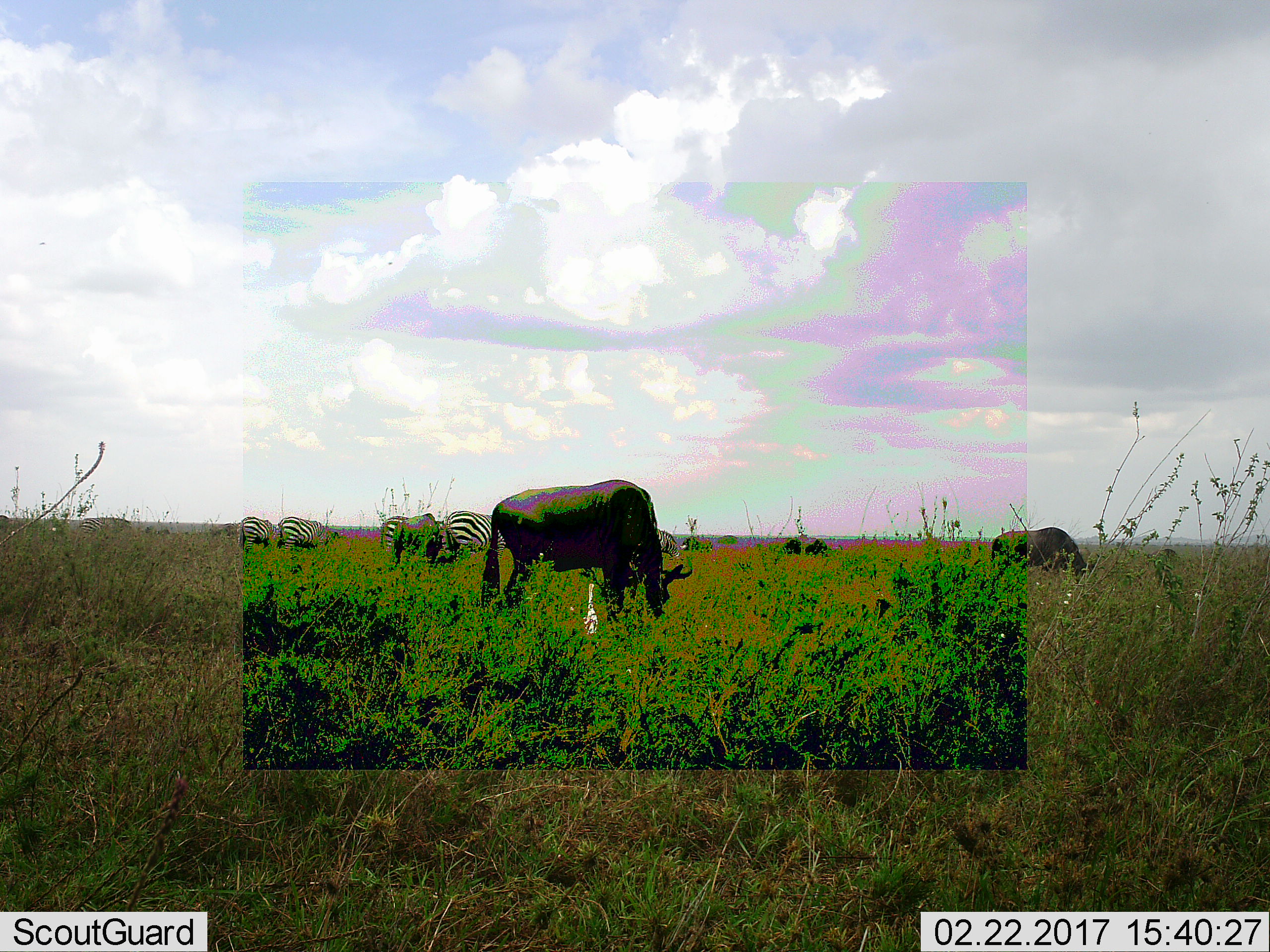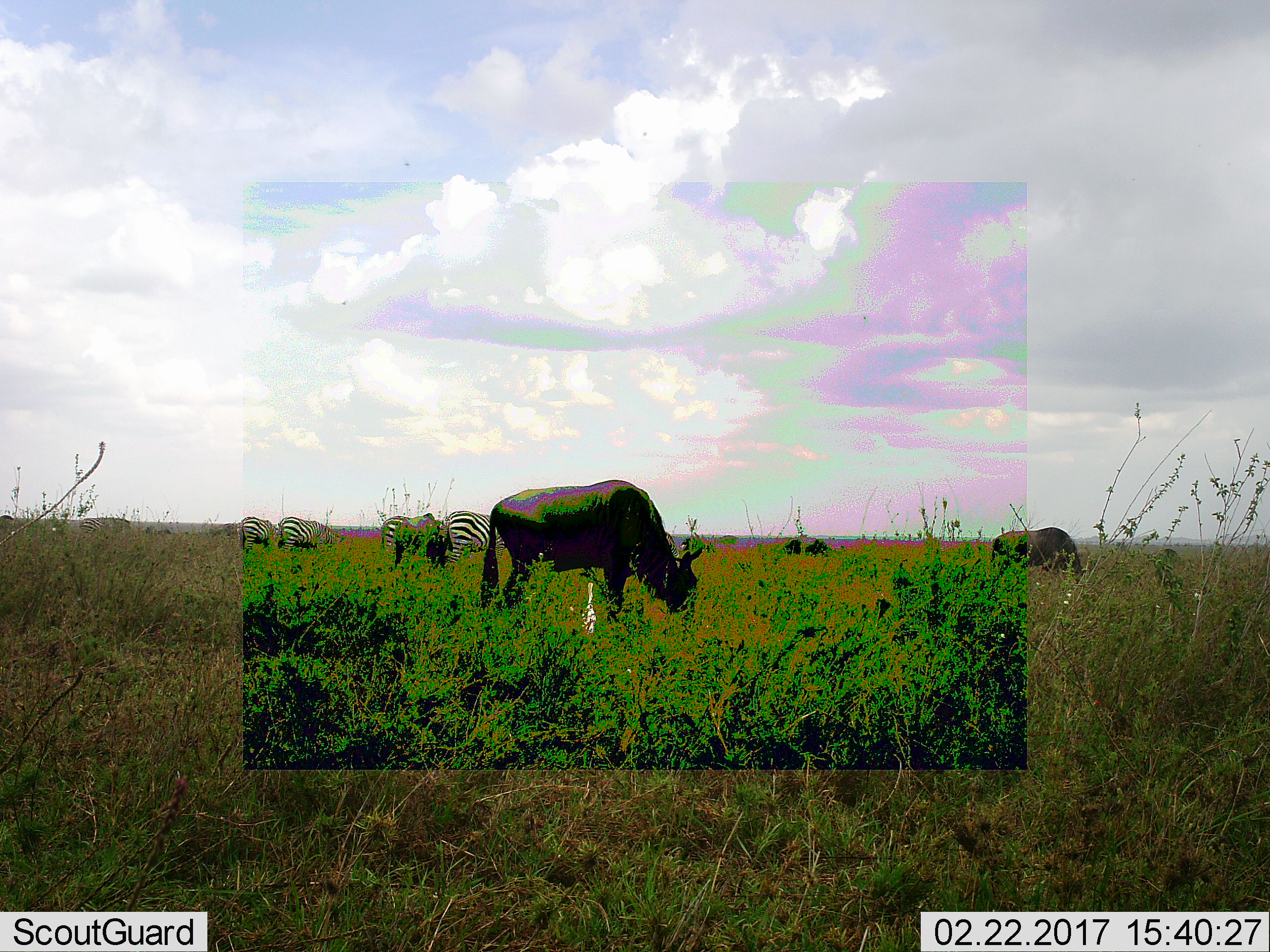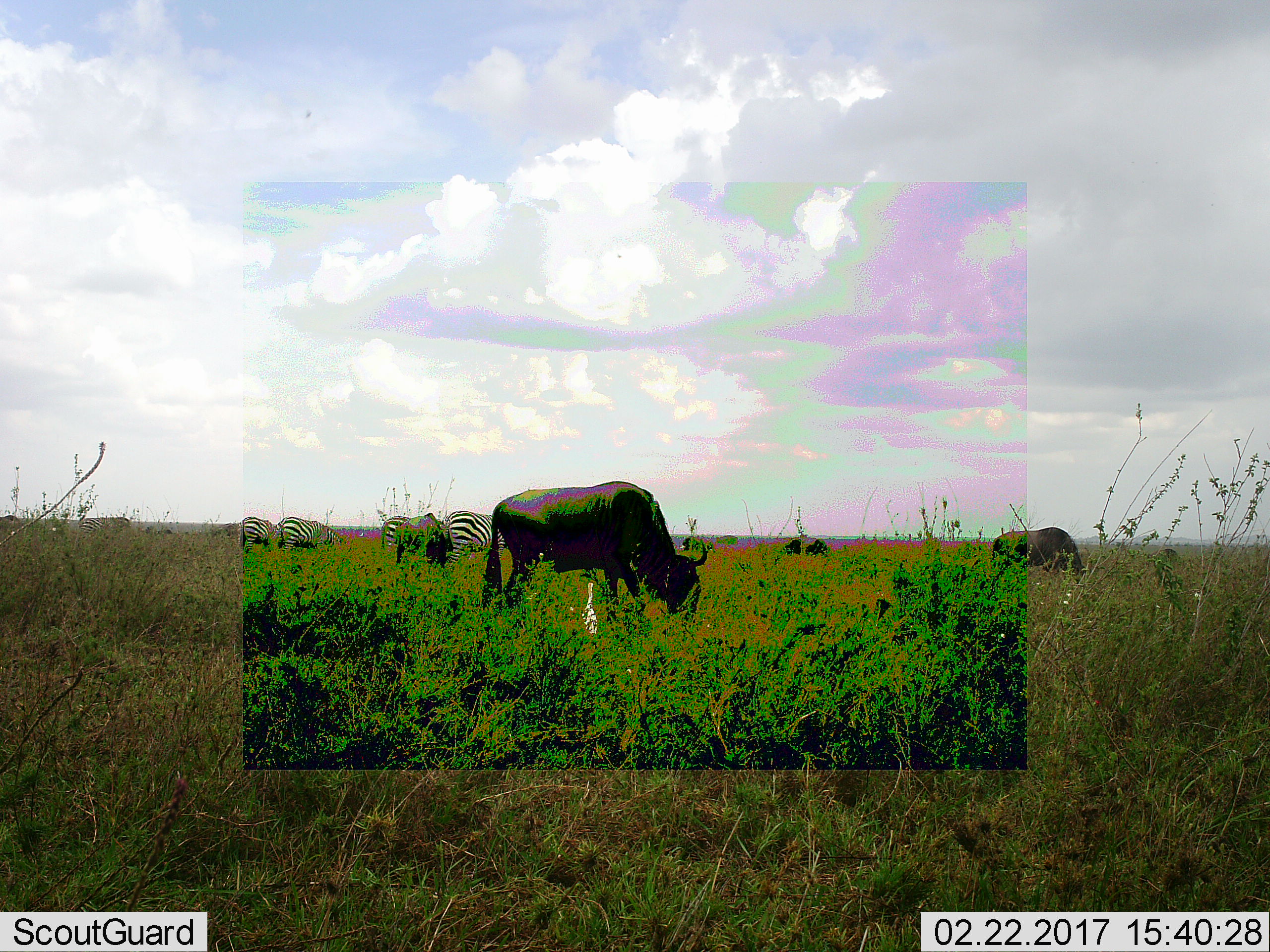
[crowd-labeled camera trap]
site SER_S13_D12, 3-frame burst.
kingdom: Animalia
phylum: Chordata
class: Mammalia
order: Artiodactyla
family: Bovidae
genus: Connochaetes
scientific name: Connochaetes taurinus taurinus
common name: blue wildebeest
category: wildebeestblue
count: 3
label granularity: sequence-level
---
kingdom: Animalia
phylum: Chordata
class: Mammalia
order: Perissodactyla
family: Equidae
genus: Equus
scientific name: Equus quagga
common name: plains zebra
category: zebraplains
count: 6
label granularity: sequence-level